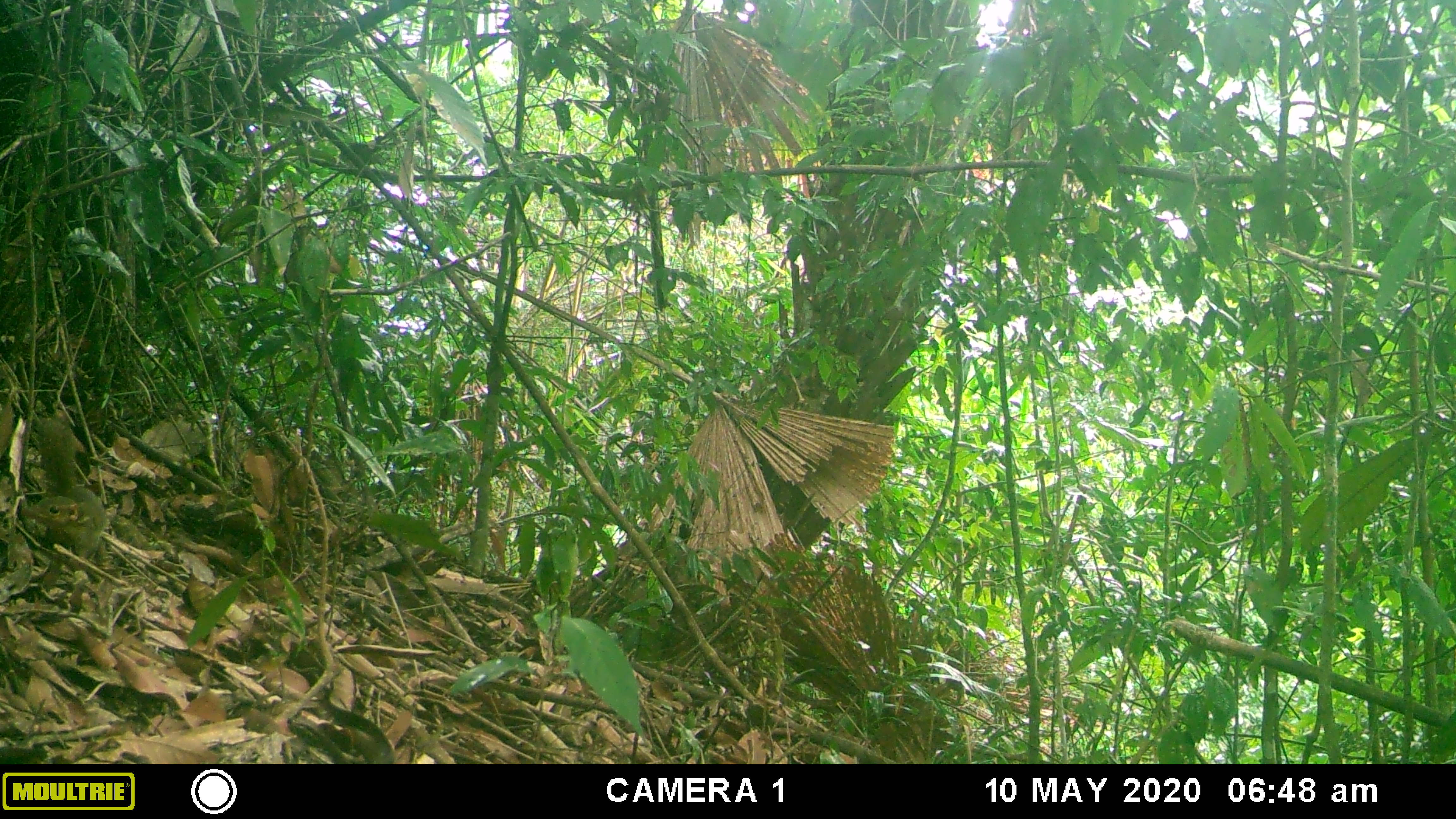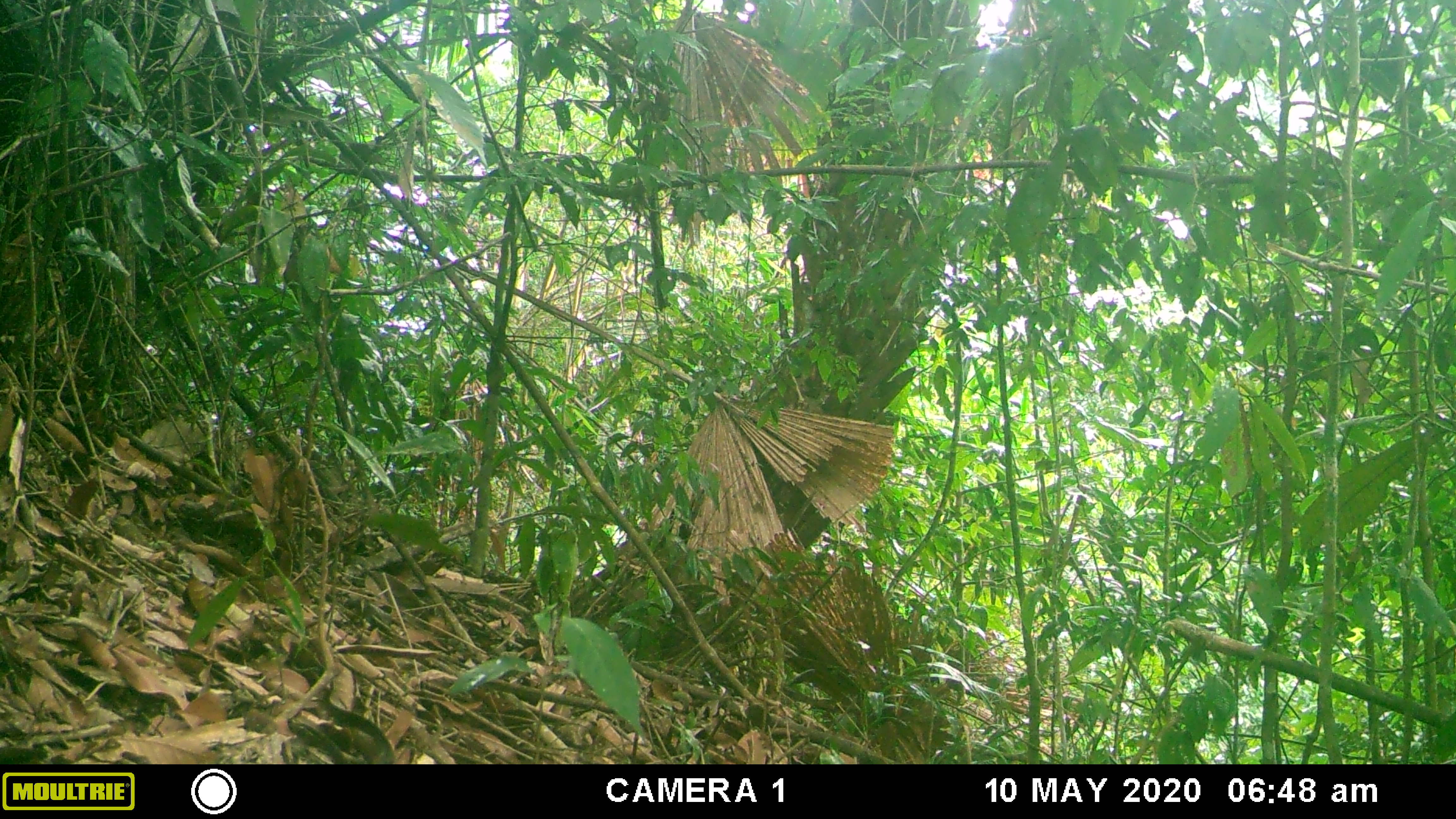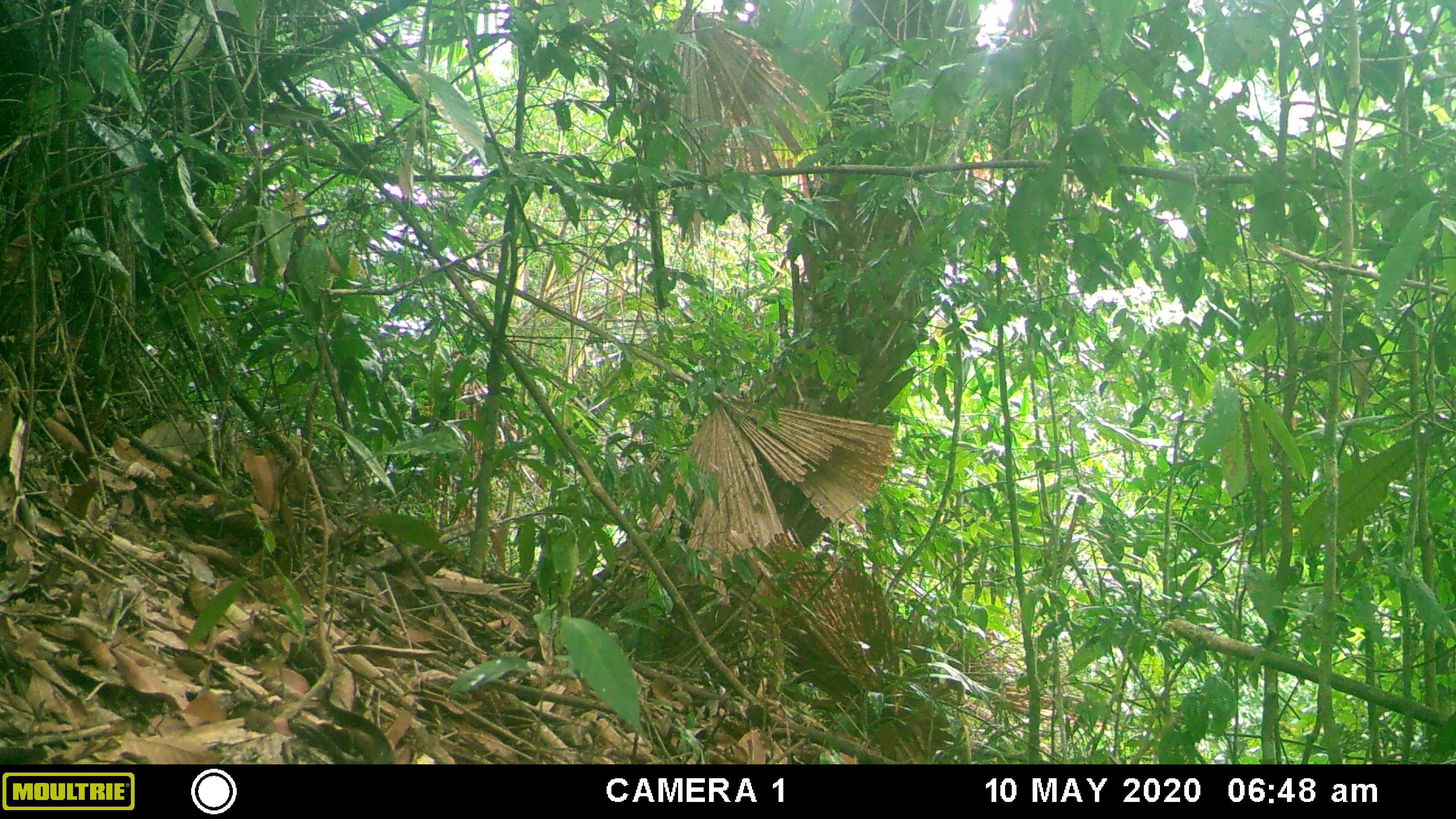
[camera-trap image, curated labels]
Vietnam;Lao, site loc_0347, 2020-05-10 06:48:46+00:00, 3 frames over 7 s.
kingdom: Animalia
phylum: Chordata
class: Mammalia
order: Scandentia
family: Tupaiidae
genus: Tupaia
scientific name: Tupaia belangeri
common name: northern treeshrew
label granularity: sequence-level